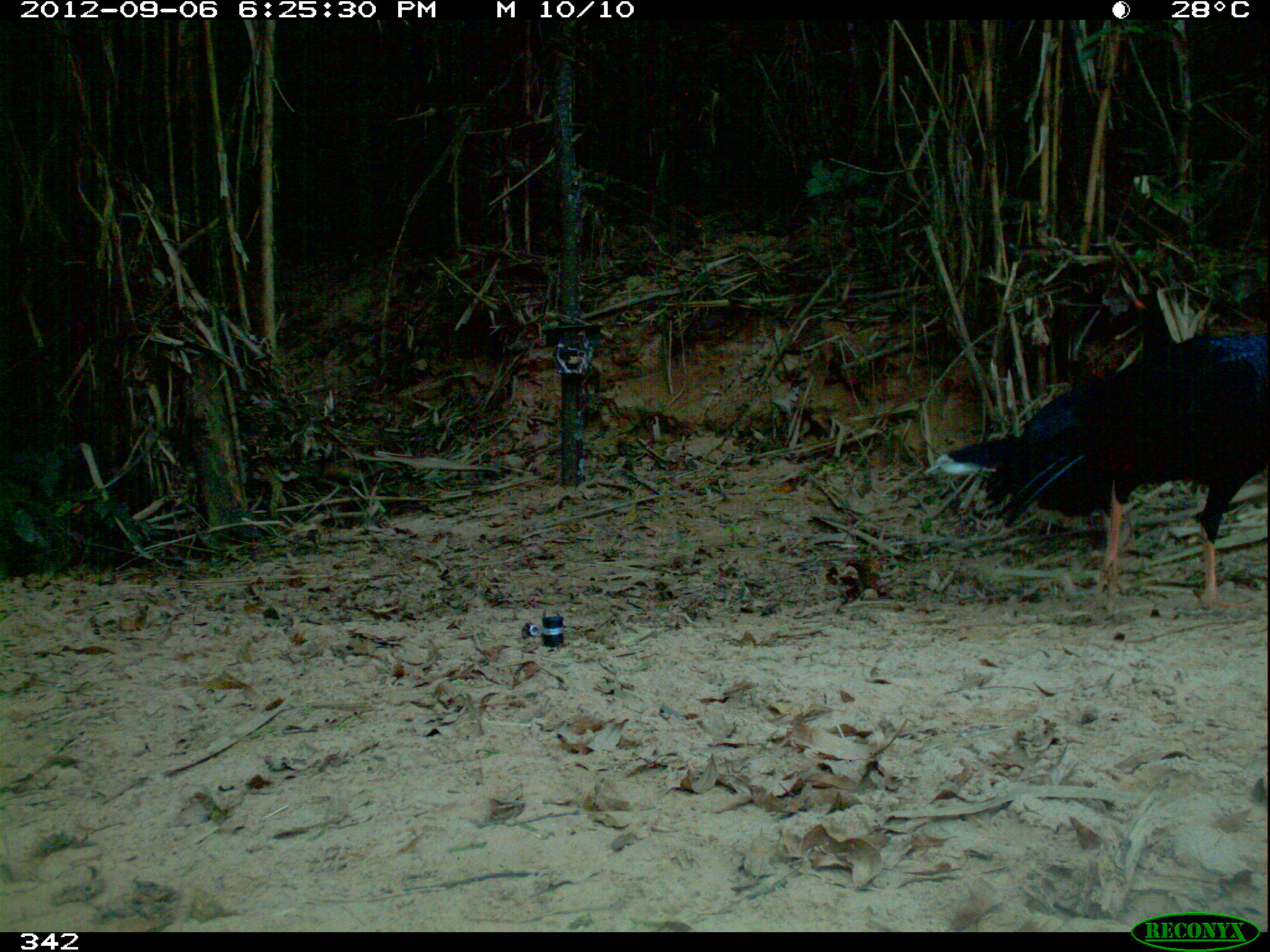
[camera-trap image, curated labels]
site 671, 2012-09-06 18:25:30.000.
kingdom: Animalia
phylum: Chordata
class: Aves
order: Galliformes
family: Cracidae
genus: Mitu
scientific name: Mitu tuberosum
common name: razor-billed curassow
Mitu tuberosum (razor-billed curassow).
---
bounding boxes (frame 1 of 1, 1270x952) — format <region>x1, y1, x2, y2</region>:
mitu tuberosum: <region>970, 334, 1270, 612</region>; <region>922, 293, 1172, 555</region>